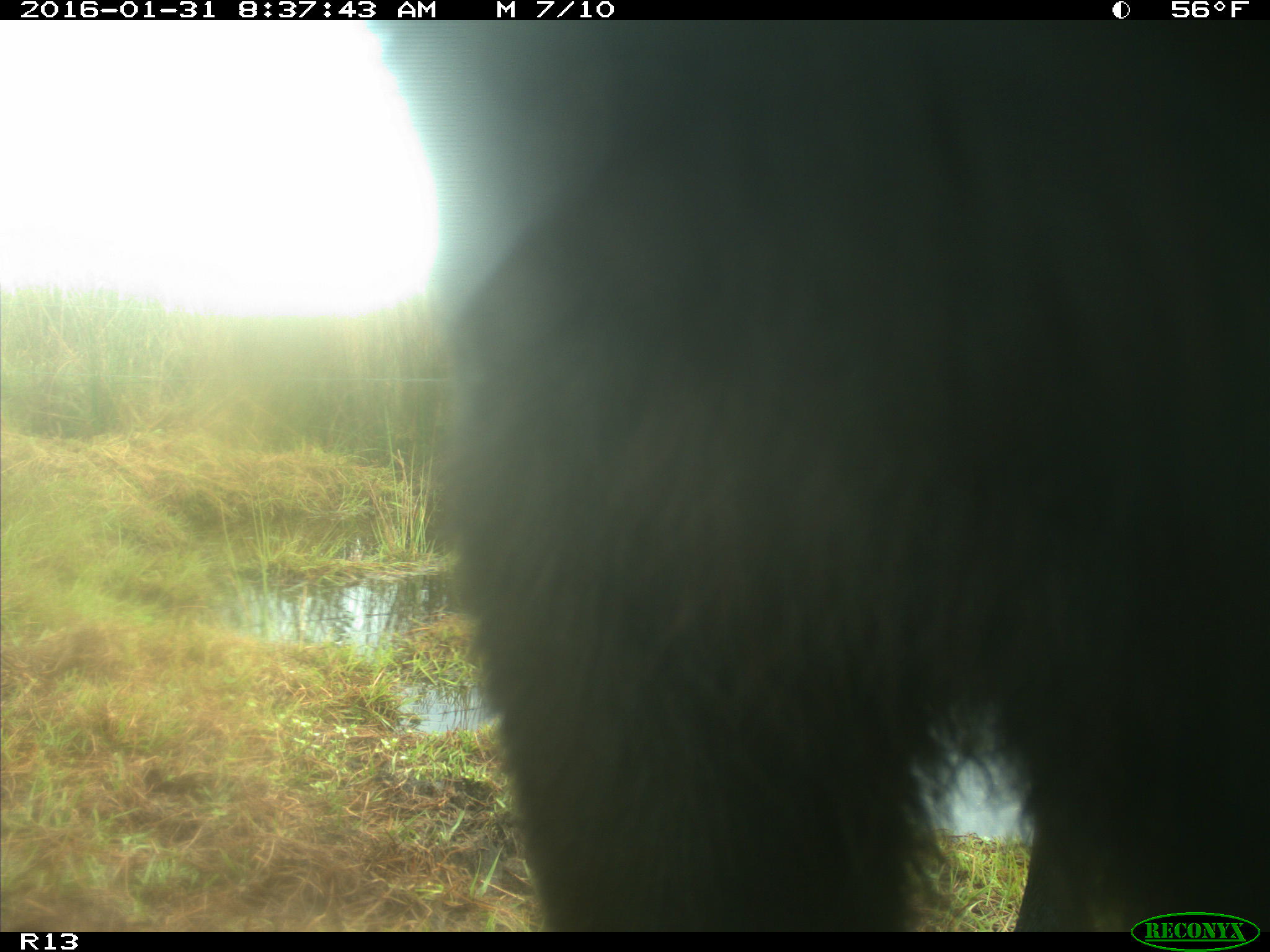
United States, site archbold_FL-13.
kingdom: Animalia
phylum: Chordata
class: Mammalia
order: Artiodactyla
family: Bovidae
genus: Bos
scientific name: Bos taurus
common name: domestic cow